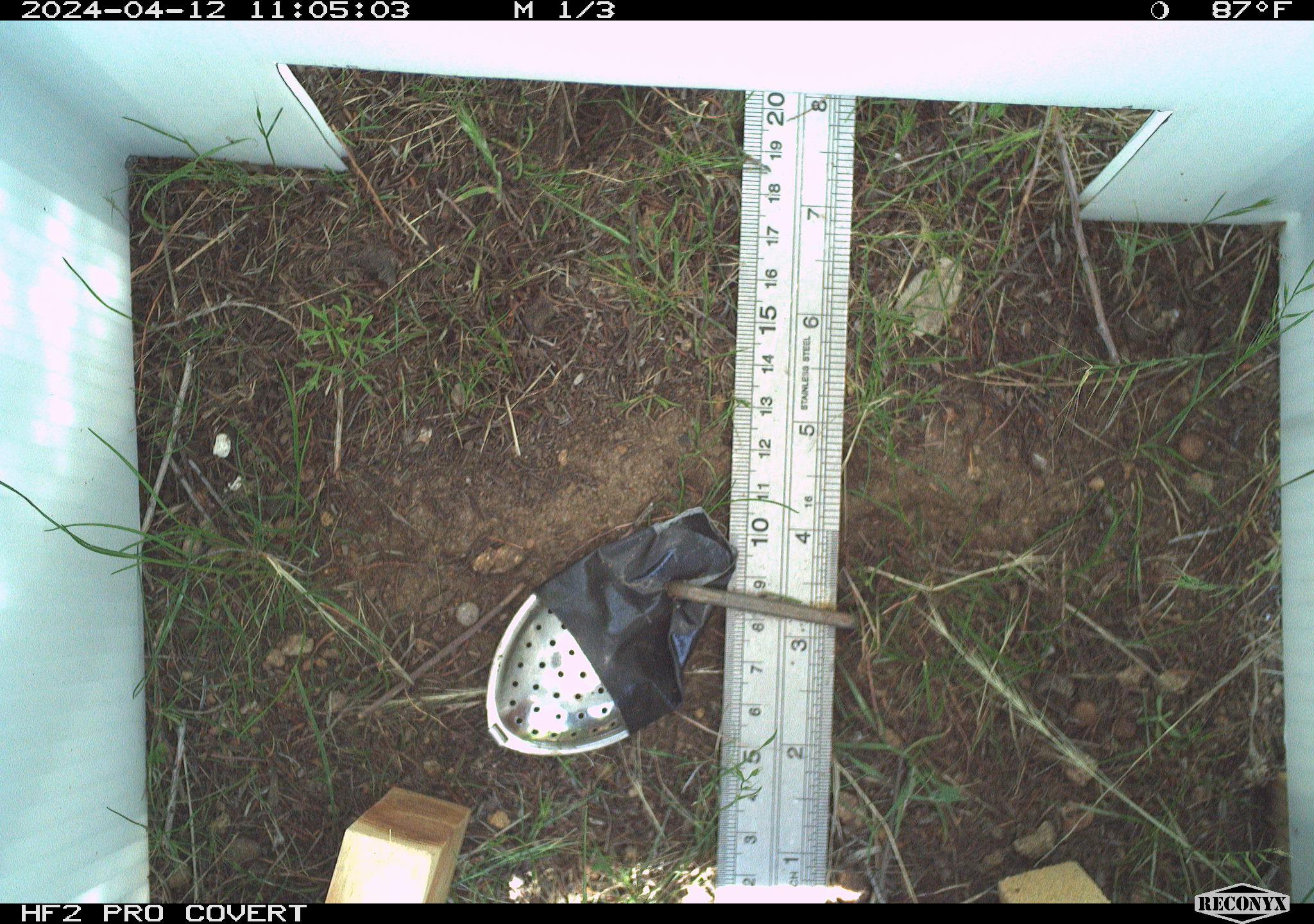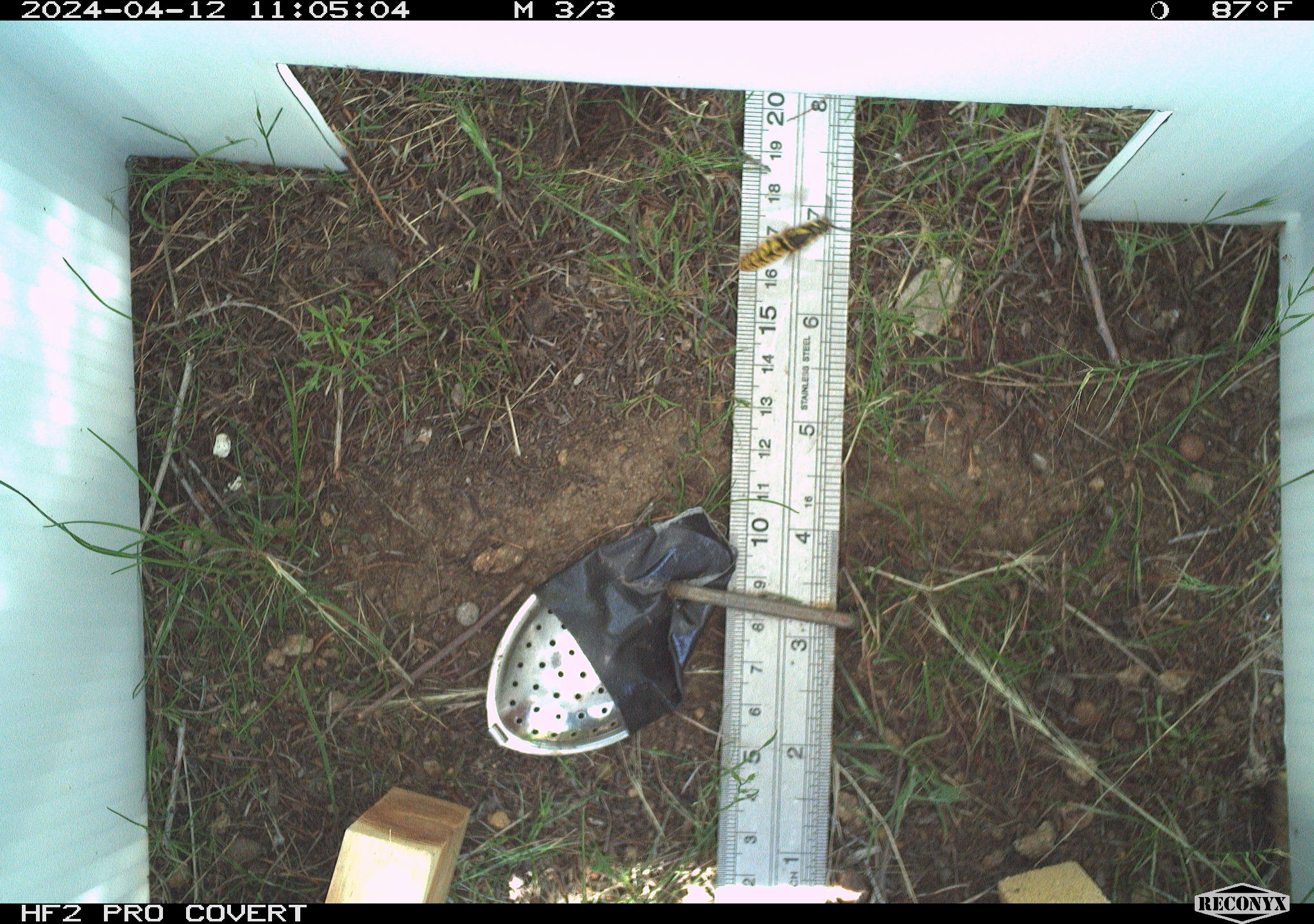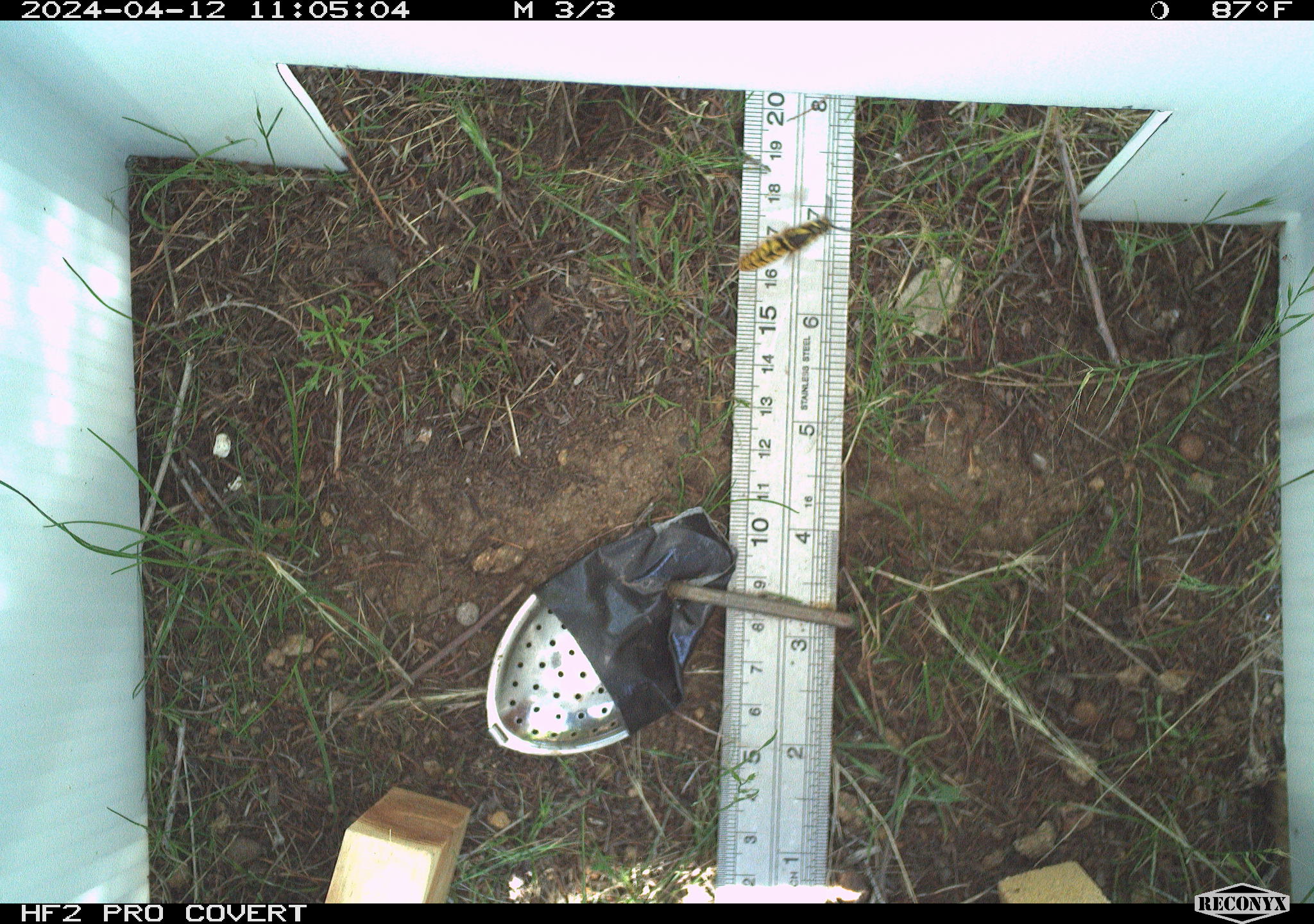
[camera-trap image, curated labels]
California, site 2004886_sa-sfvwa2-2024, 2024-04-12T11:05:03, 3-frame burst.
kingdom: Animalia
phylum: Arthropoda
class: Insecta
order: Hymenoptera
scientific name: Hymenoptera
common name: ants, bees, wasps, and sawflies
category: hymenoptera order